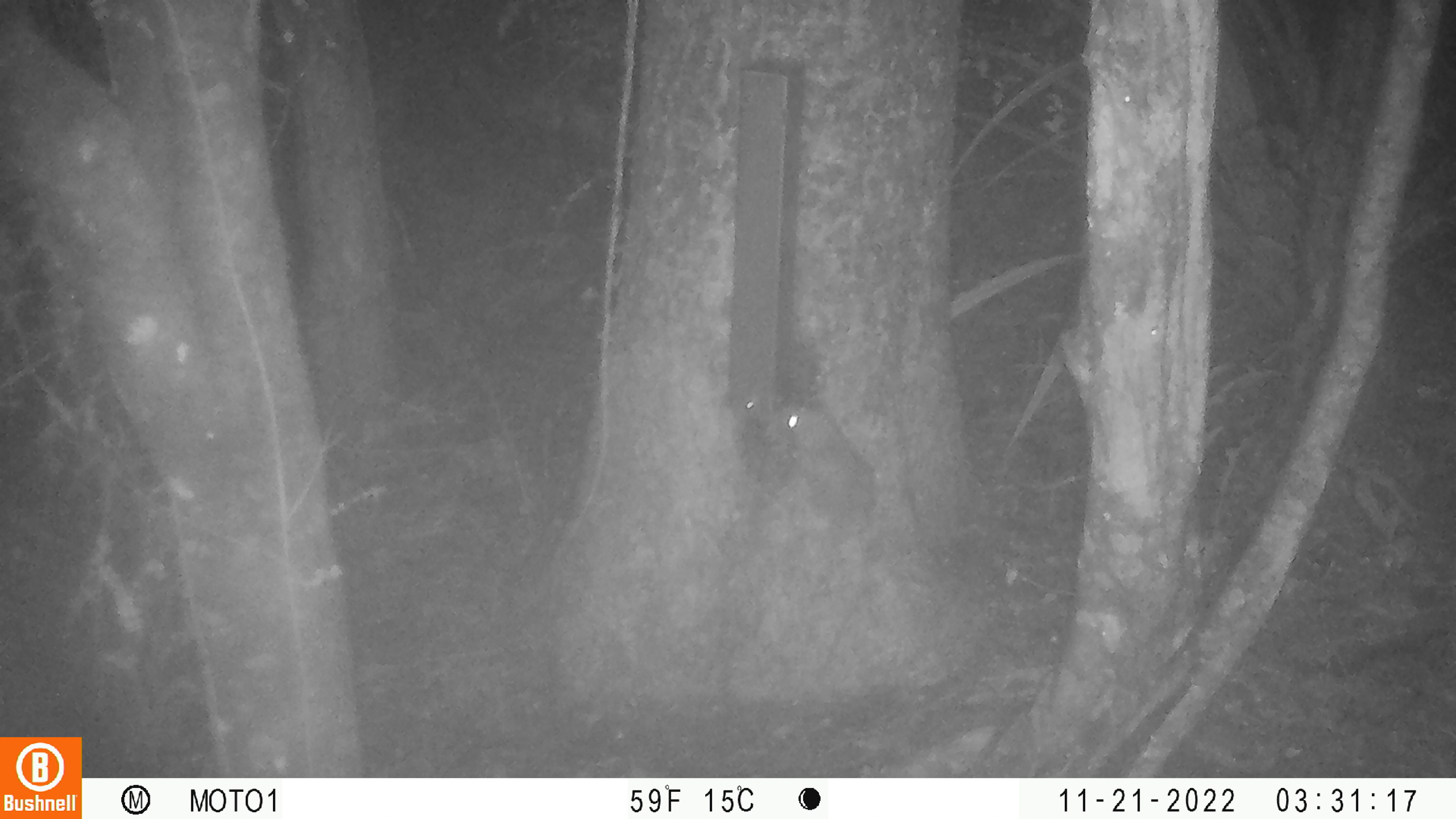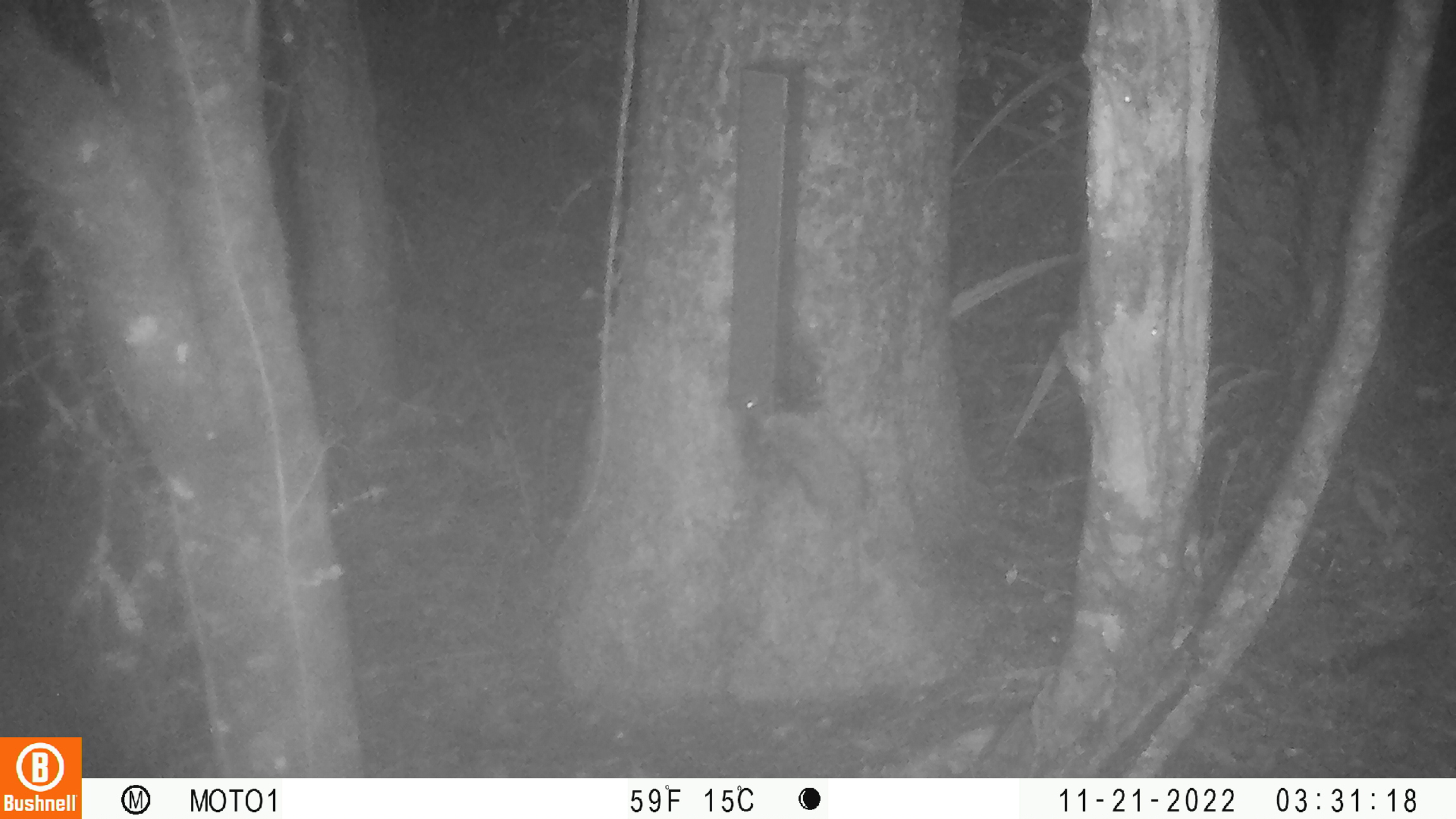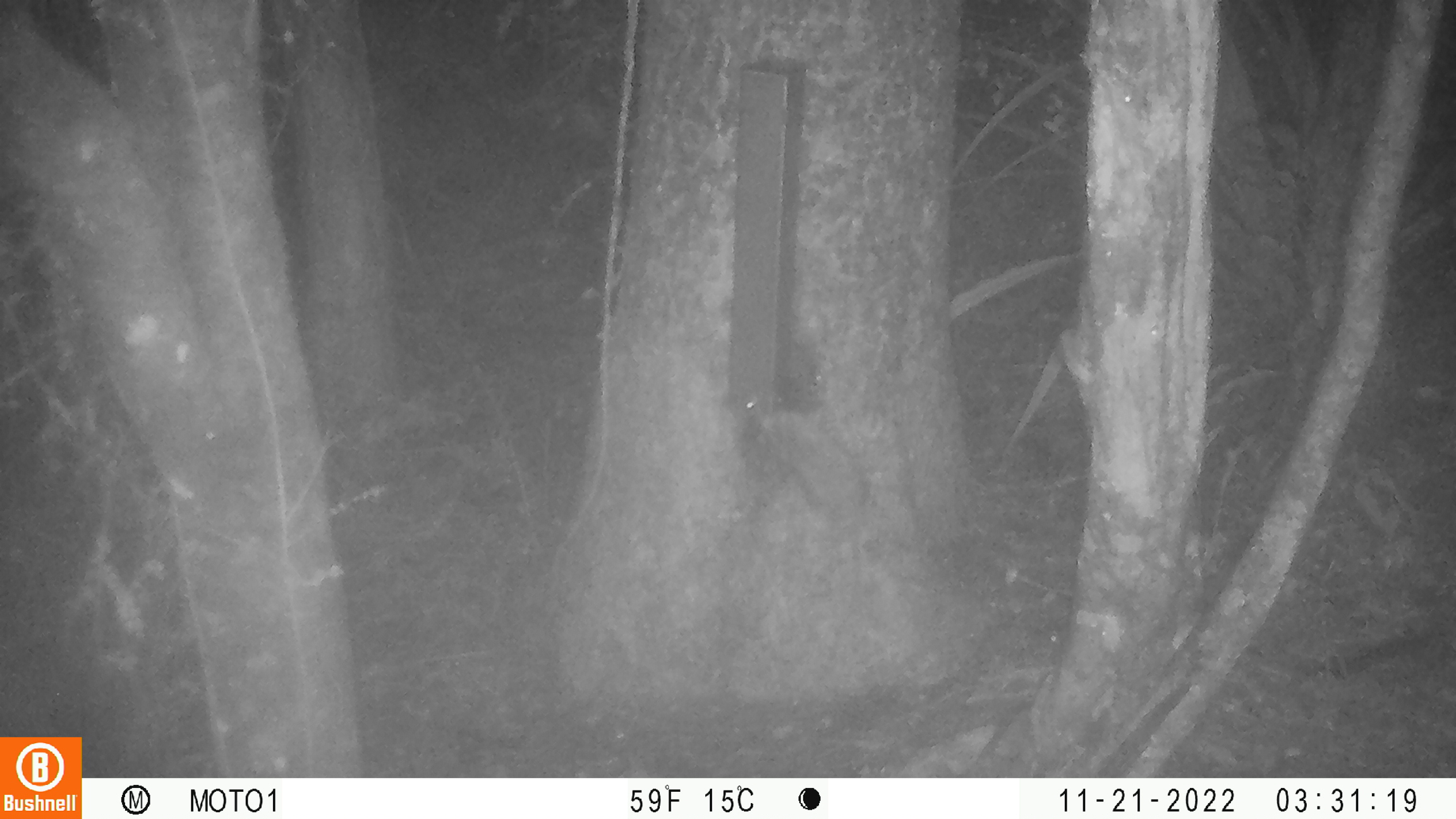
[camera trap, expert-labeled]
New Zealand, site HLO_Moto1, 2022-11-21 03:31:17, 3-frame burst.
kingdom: Animalia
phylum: Chordata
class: Mammalia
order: Rodentia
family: Muridae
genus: Rattus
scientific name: Rattus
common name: rat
Rat (Rattus).